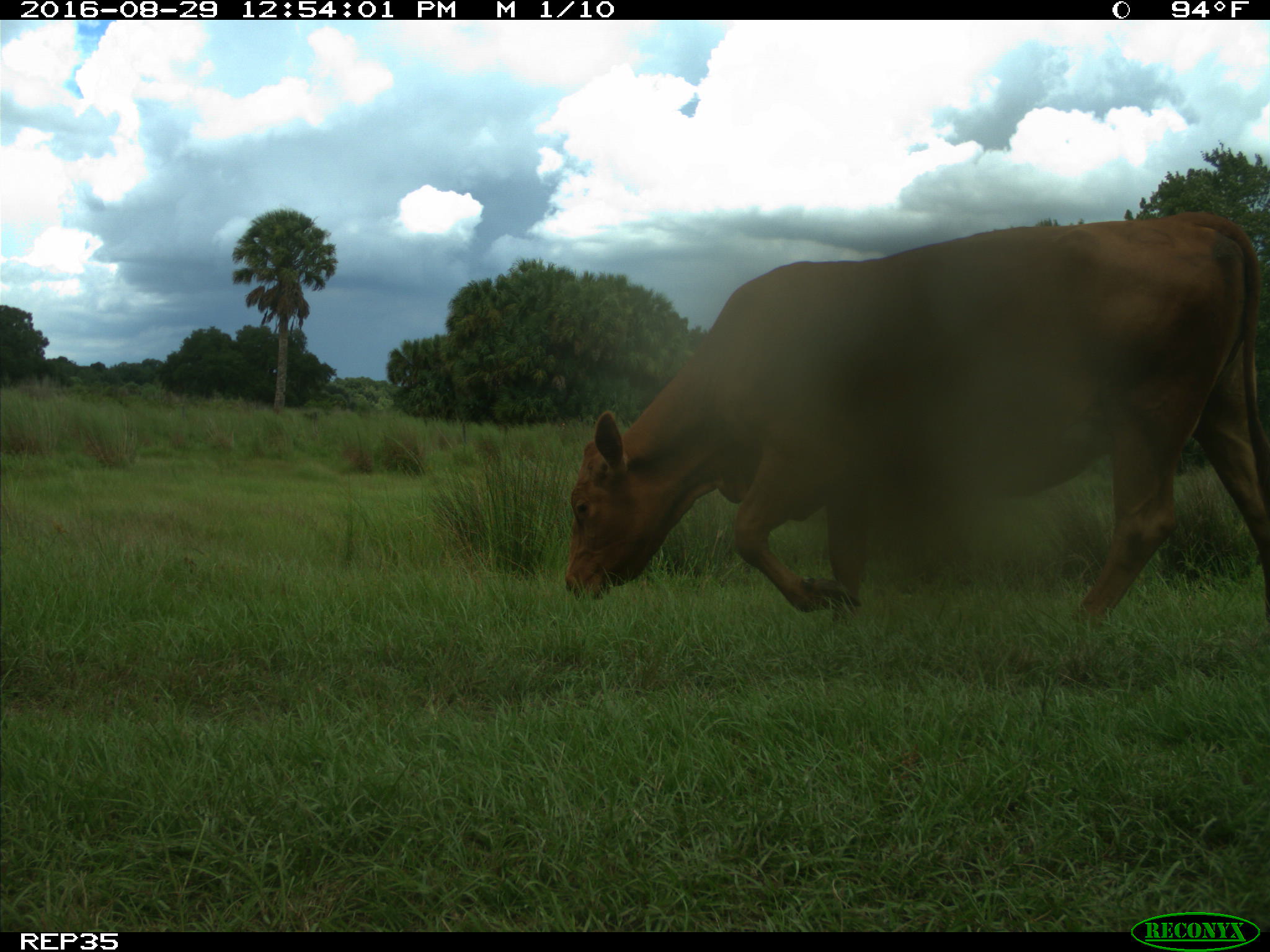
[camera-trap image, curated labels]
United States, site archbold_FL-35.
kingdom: Animalia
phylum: Chordata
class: Mammalia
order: Artiodactyla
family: Bovidae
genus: Bos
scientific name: Bos taurus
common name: domestic cow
Bos taurus (domestic cow).